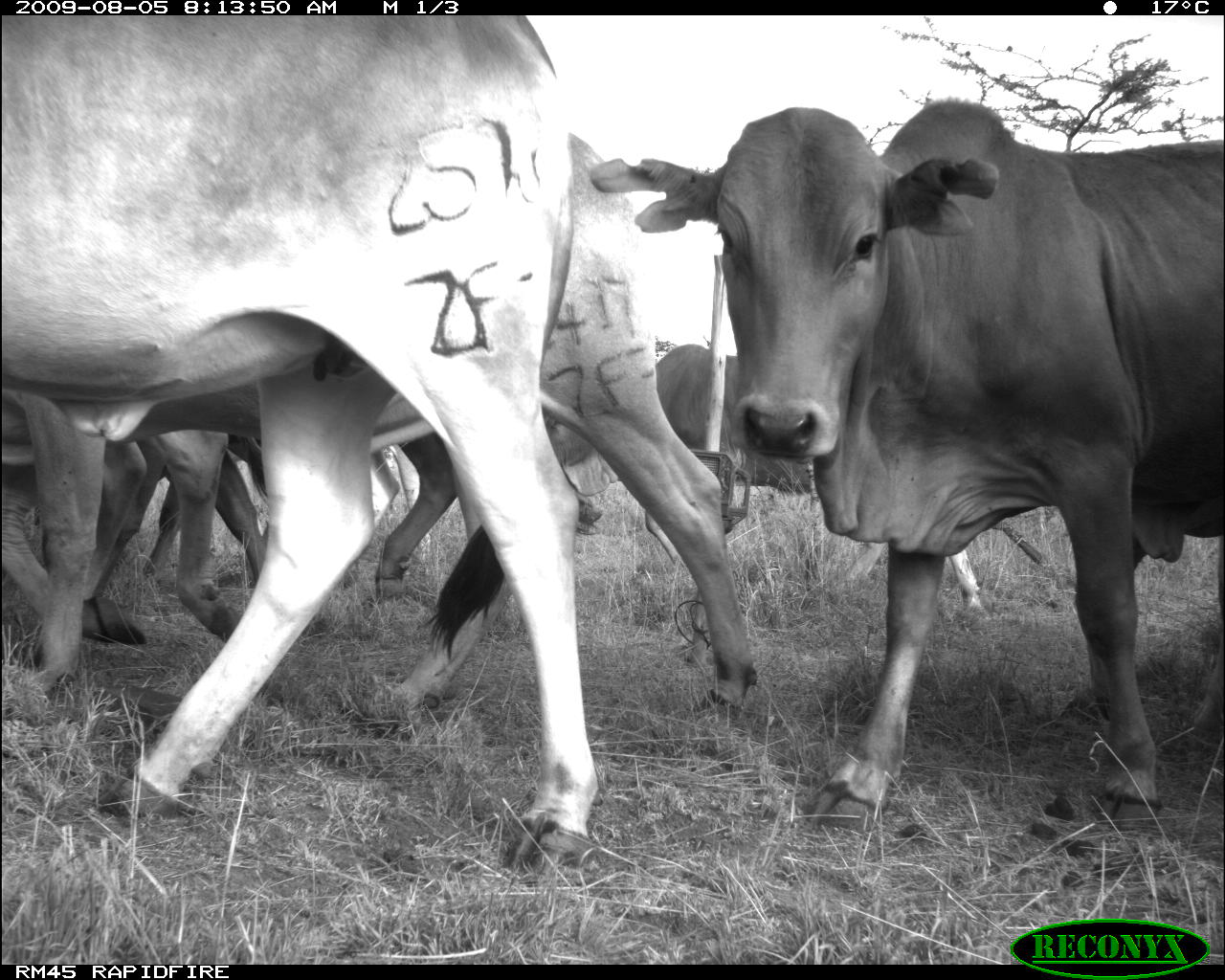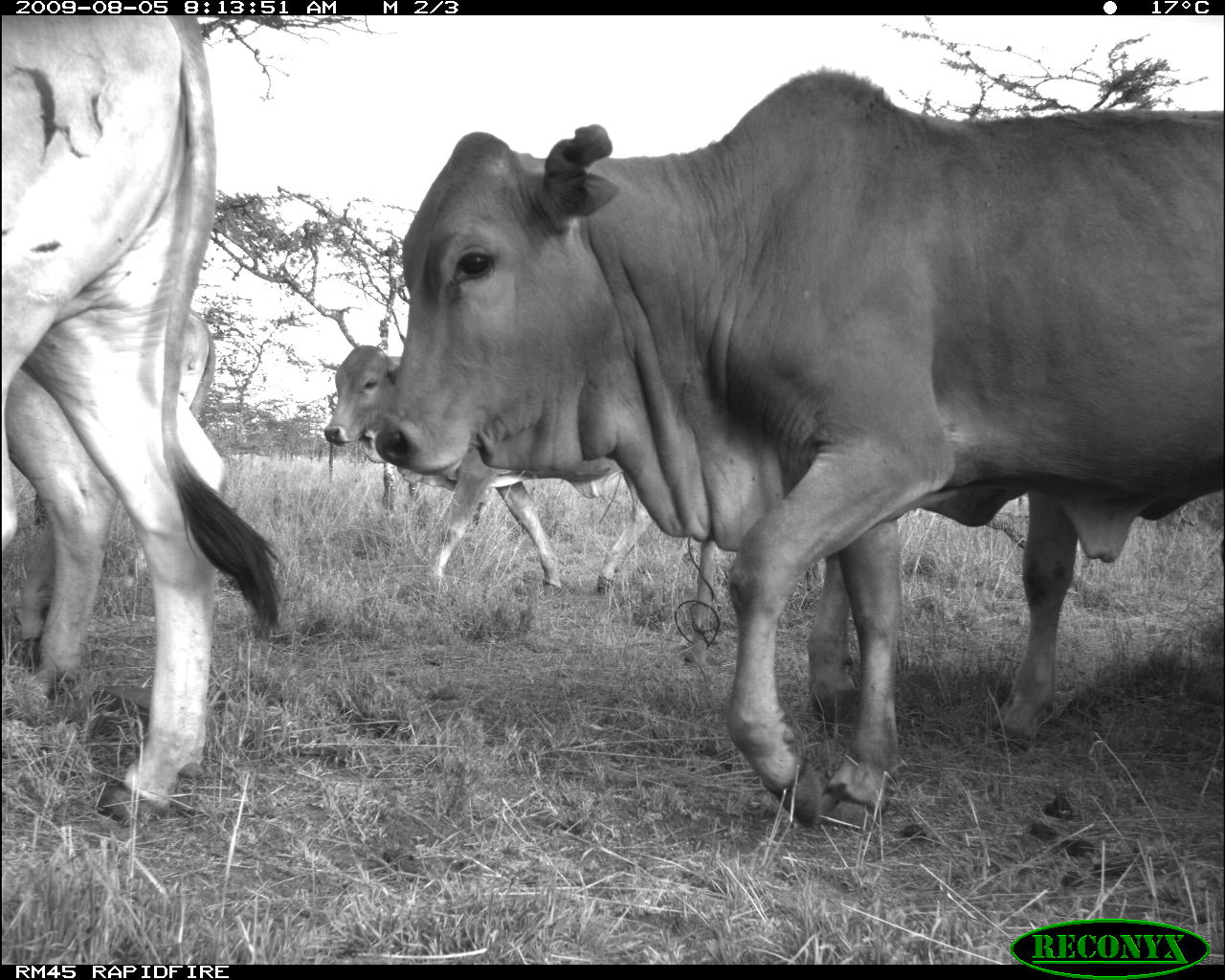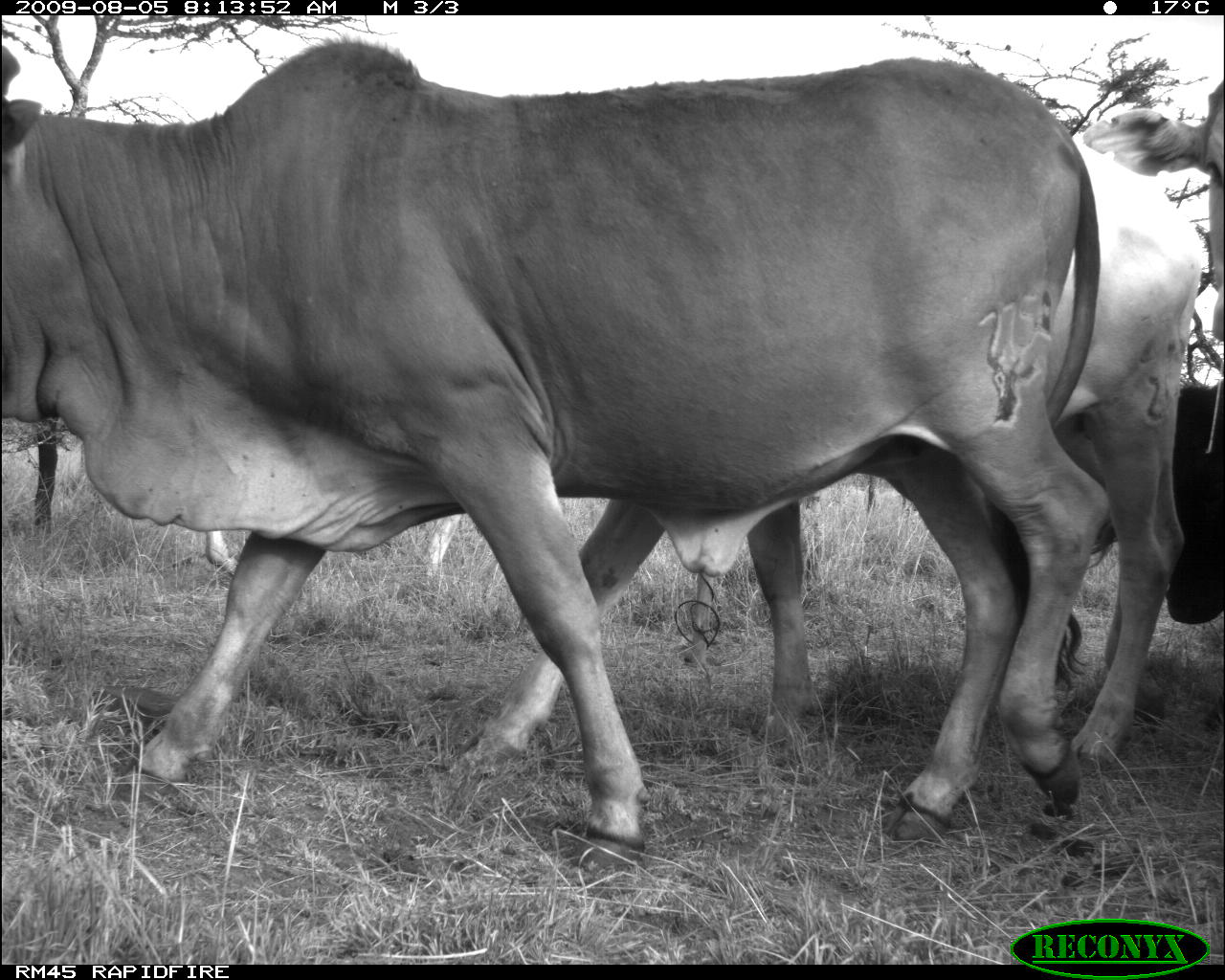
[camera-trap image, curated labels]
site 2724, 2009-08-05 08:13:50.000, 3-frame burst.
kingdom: Animalia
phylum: Chordata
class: Mammalia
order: Artiodactyla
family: Bovidae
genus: Bos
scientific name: Bos taurus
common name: domestic cattle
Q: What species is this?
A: Bos taurus (domestic cattle).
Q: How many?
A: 8.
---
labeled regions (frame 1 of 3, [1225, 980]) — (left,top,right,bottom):
bos taurus: (0,13,600,861); (0,133,759,718); (631,99,1225,832); (97,405,475,667); (643,344,980,611)